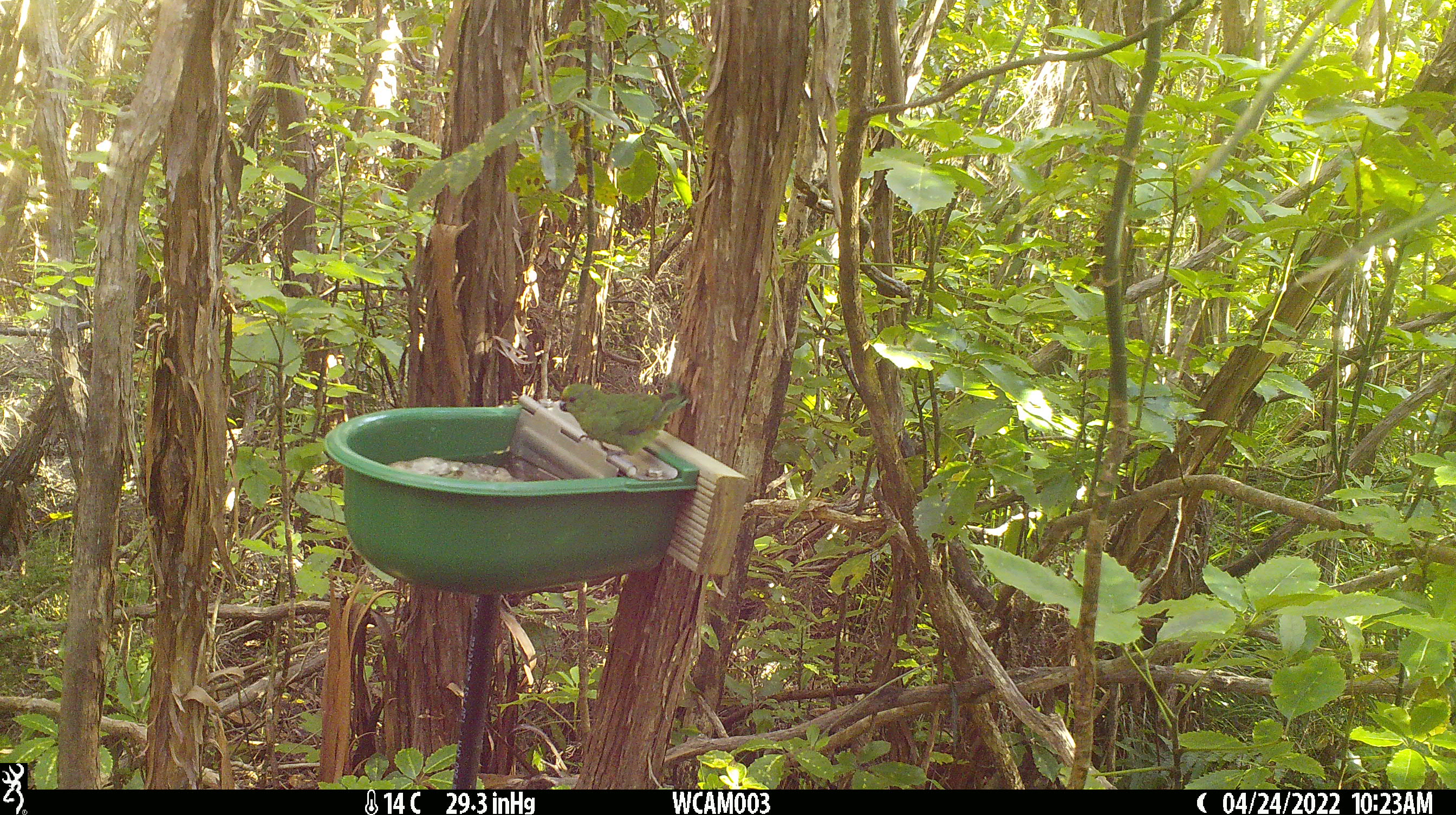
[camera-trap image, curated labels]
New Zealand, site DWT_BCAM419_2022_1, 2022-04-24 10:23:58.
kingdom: Animalia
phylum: Chordata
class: Aves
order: Psittaciformes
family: Psittaculidae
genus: Cyanoramphus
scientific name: Cyanoramphus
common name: parakeet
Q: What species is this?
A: Parakeet (Cyanoramphus).